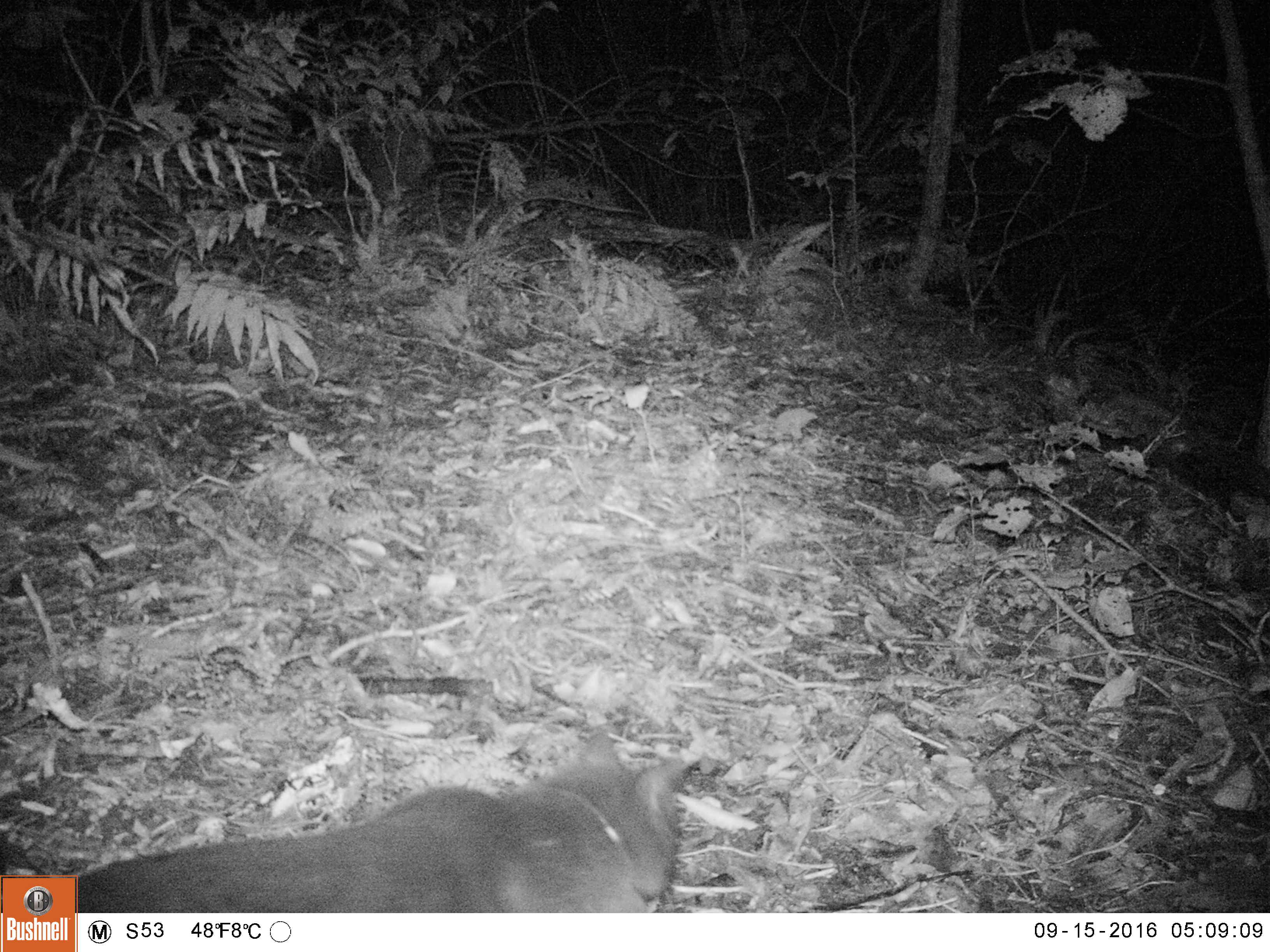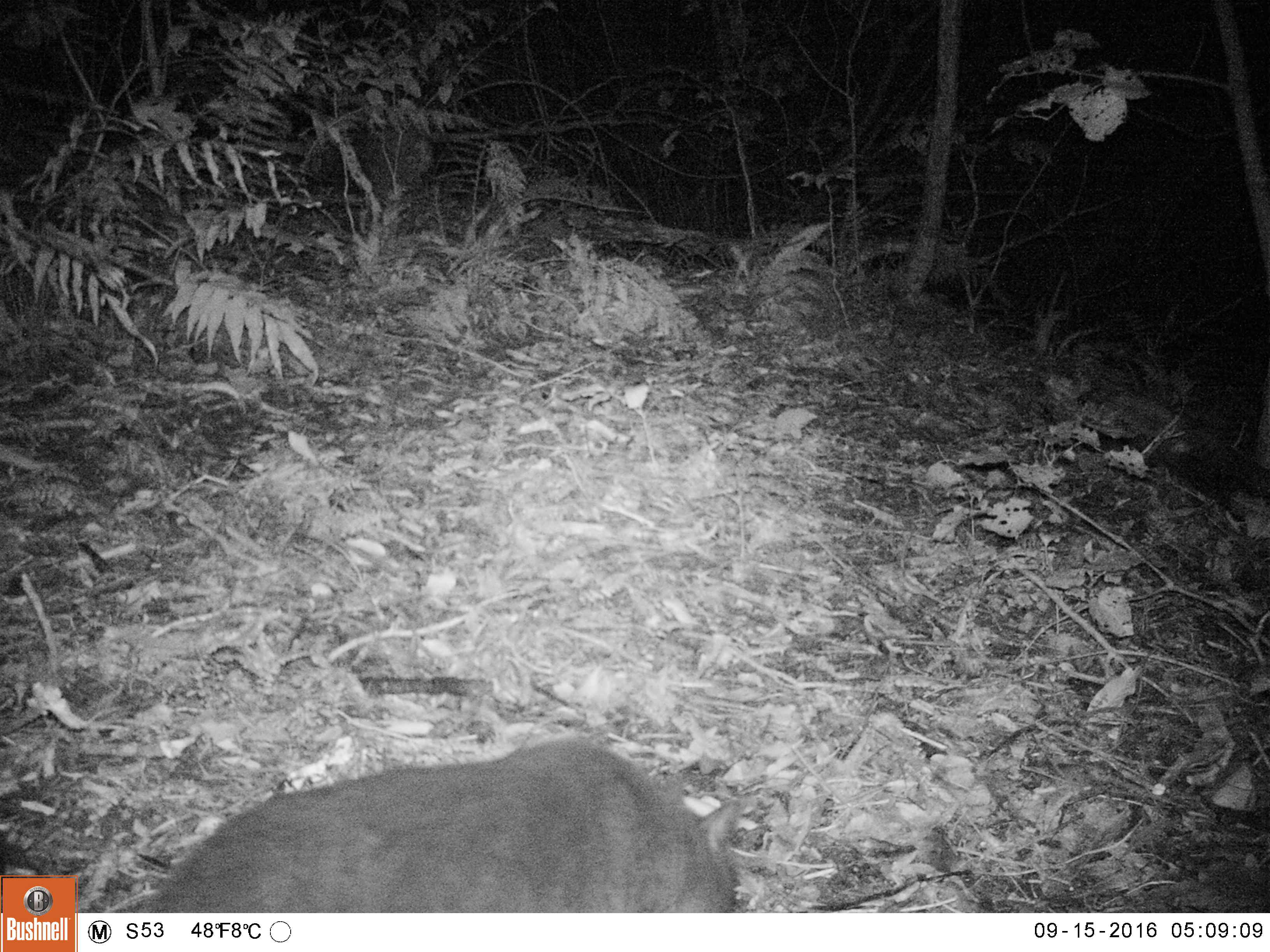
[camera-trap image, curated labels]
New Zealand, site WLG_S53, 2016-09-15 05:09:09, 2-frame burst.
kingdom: Animalia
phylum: Chordata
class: Mammalia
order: Carnivora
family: Felidae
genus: Felis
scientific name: Felis catus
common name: domestic cat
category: cat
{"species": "cat (domestic cat) (Felis catus)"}